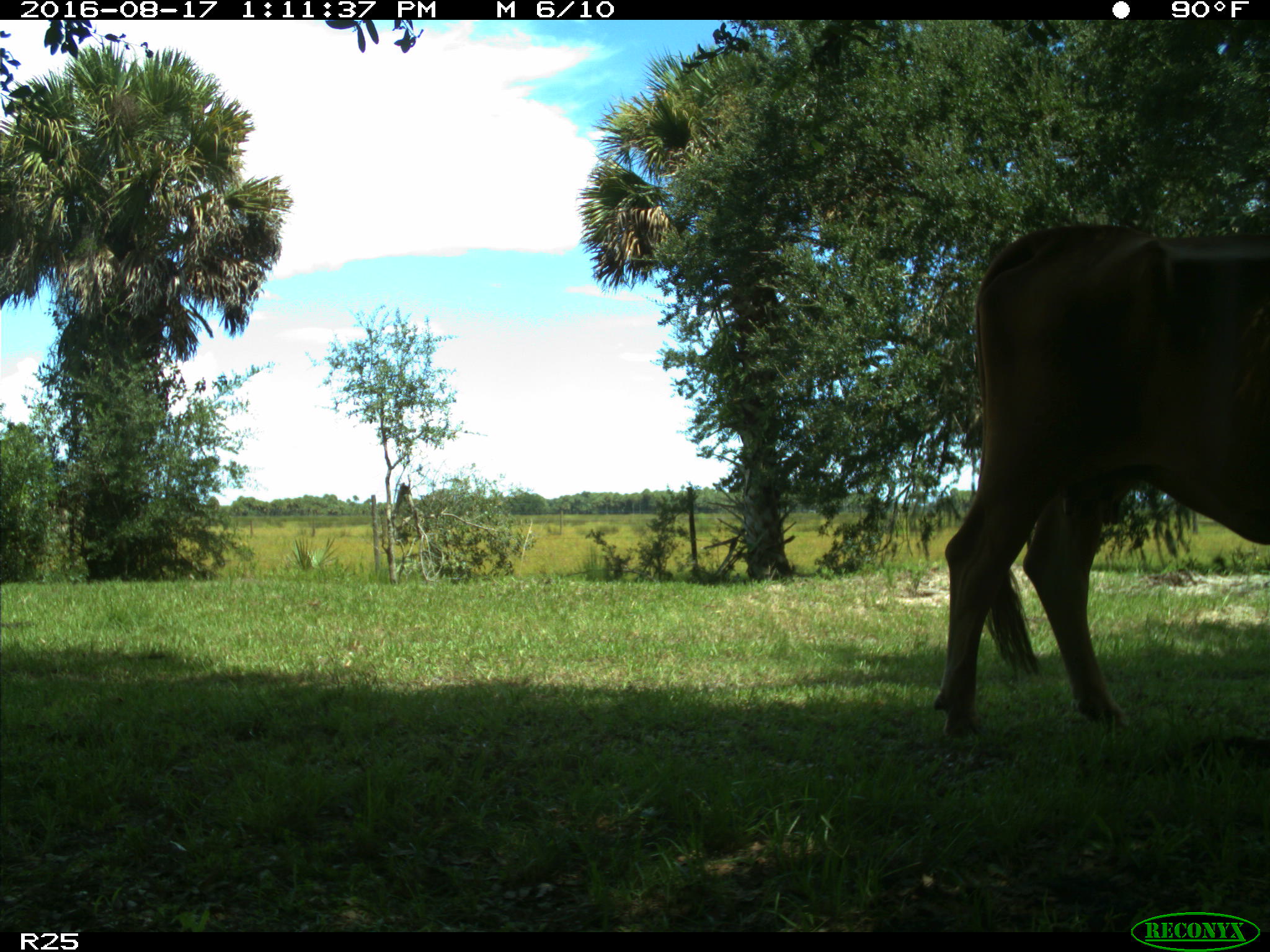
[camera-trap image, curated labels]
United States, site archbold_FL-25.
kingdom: Animalia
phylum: Chordata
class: Mammalia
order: Artiodactyla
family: Bovidae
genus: Bos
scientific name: Bos taurus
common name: domestic cow